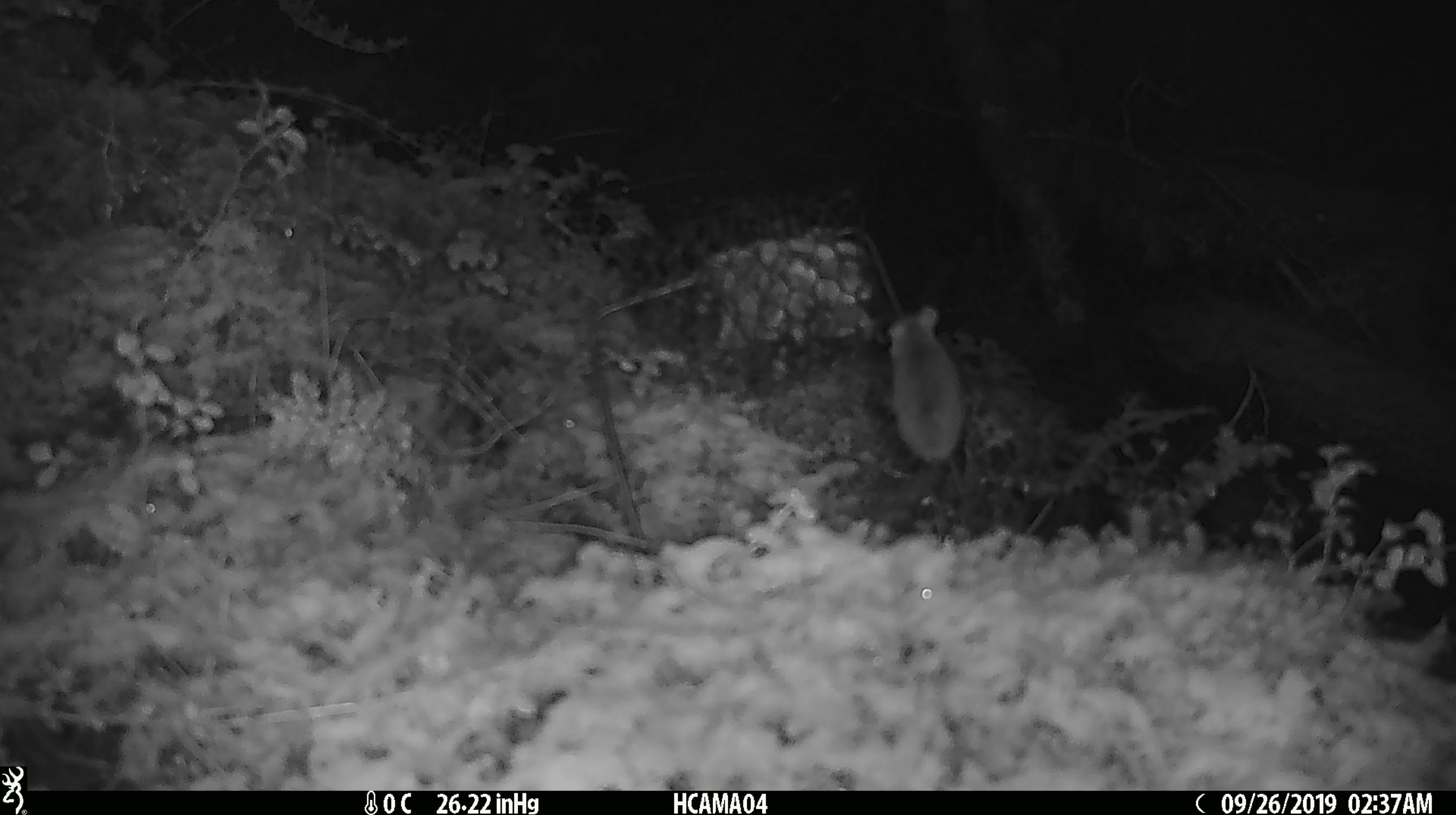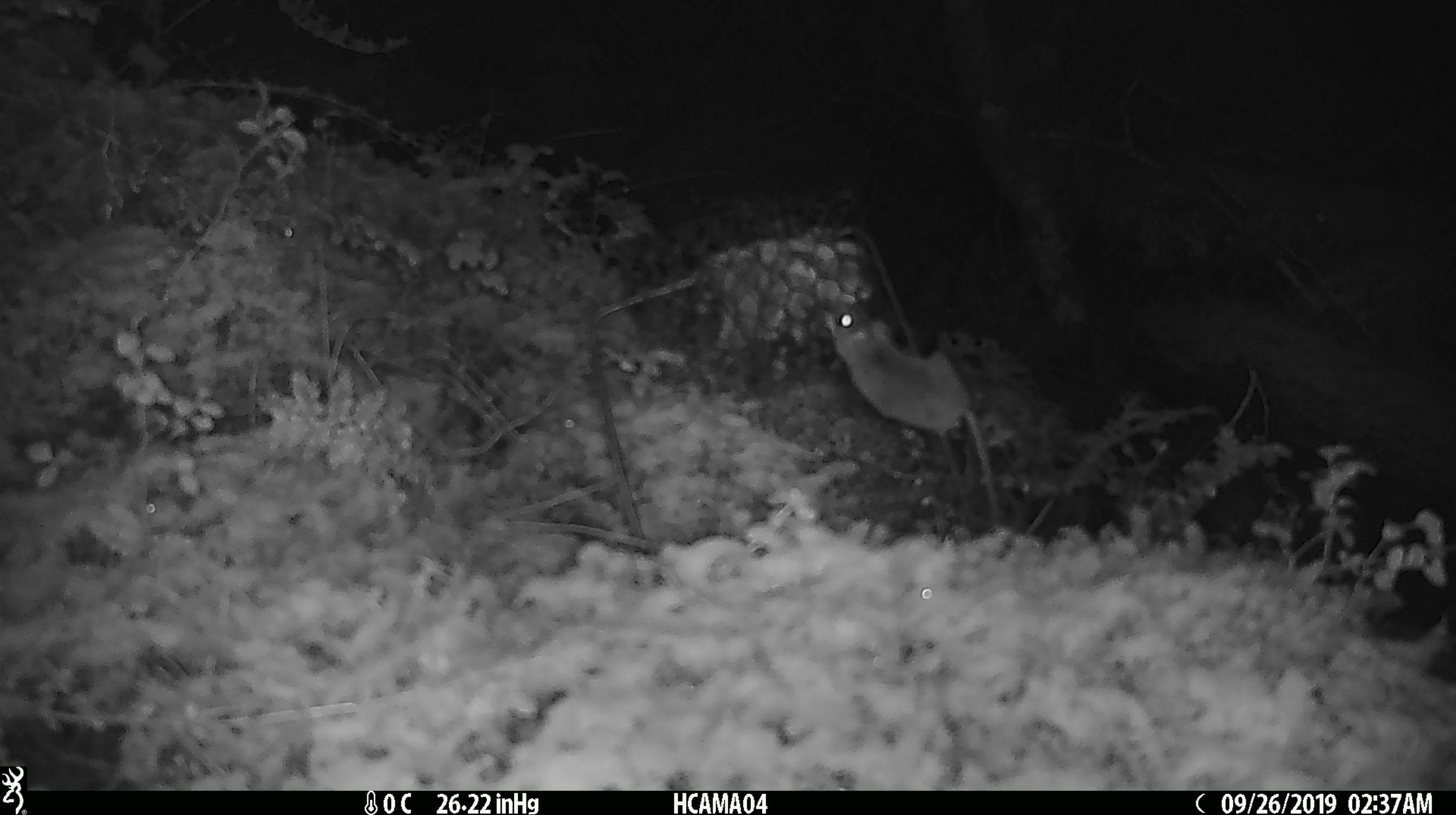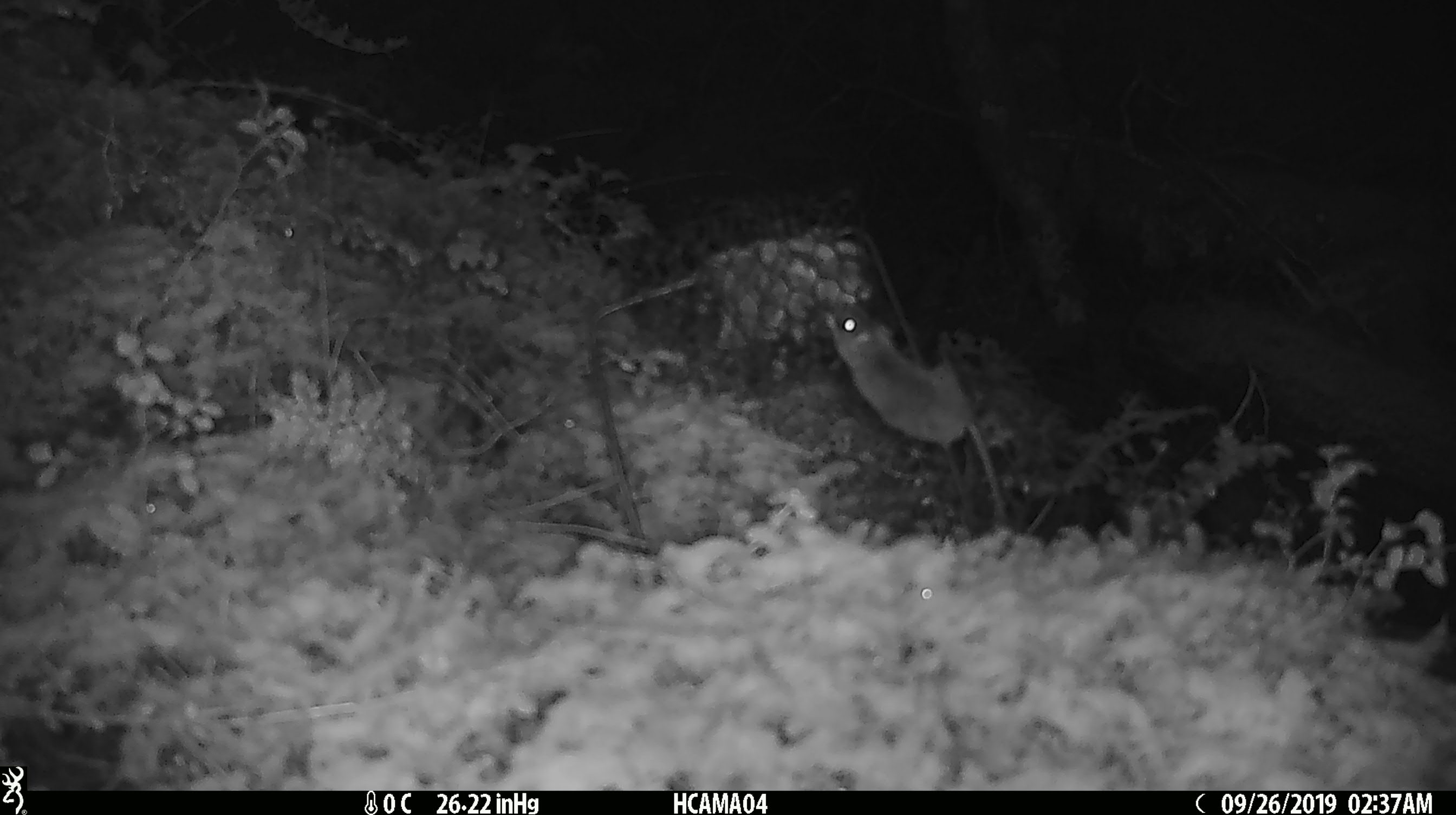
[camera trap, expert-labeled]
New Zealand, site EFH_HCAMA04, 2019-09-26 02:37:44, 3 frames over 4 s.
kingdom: Animalia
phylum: Chordata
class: Mammalia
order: Rodentia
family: Muridae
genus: Mus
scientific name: Mus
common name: mouse